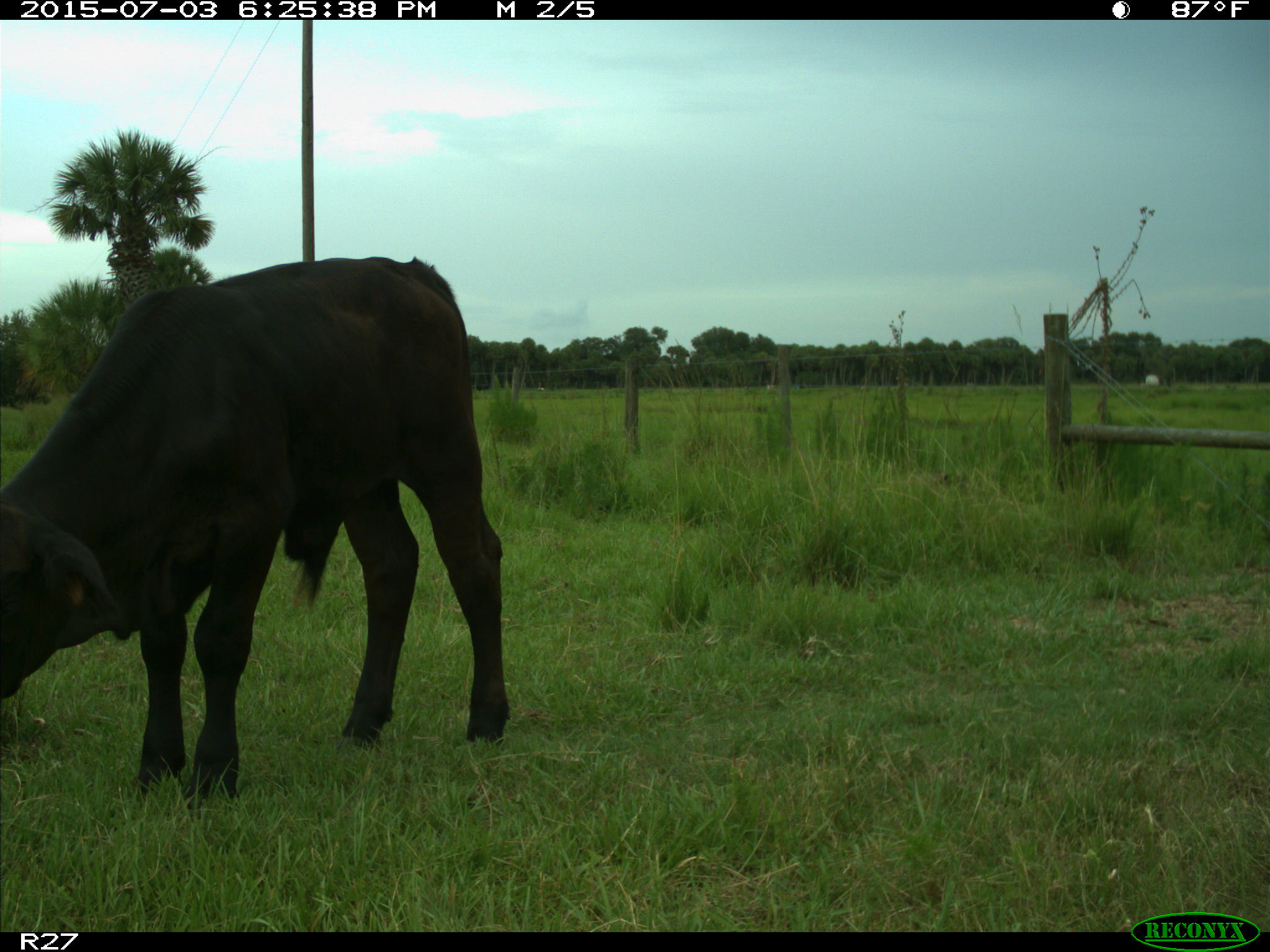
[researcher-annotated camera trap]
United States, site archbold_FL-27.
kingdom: Animalia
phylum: Chordata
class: Mammalia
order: Artiodactyla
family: Bovidae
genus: Bos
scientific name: Bos taurus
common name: domestic cow